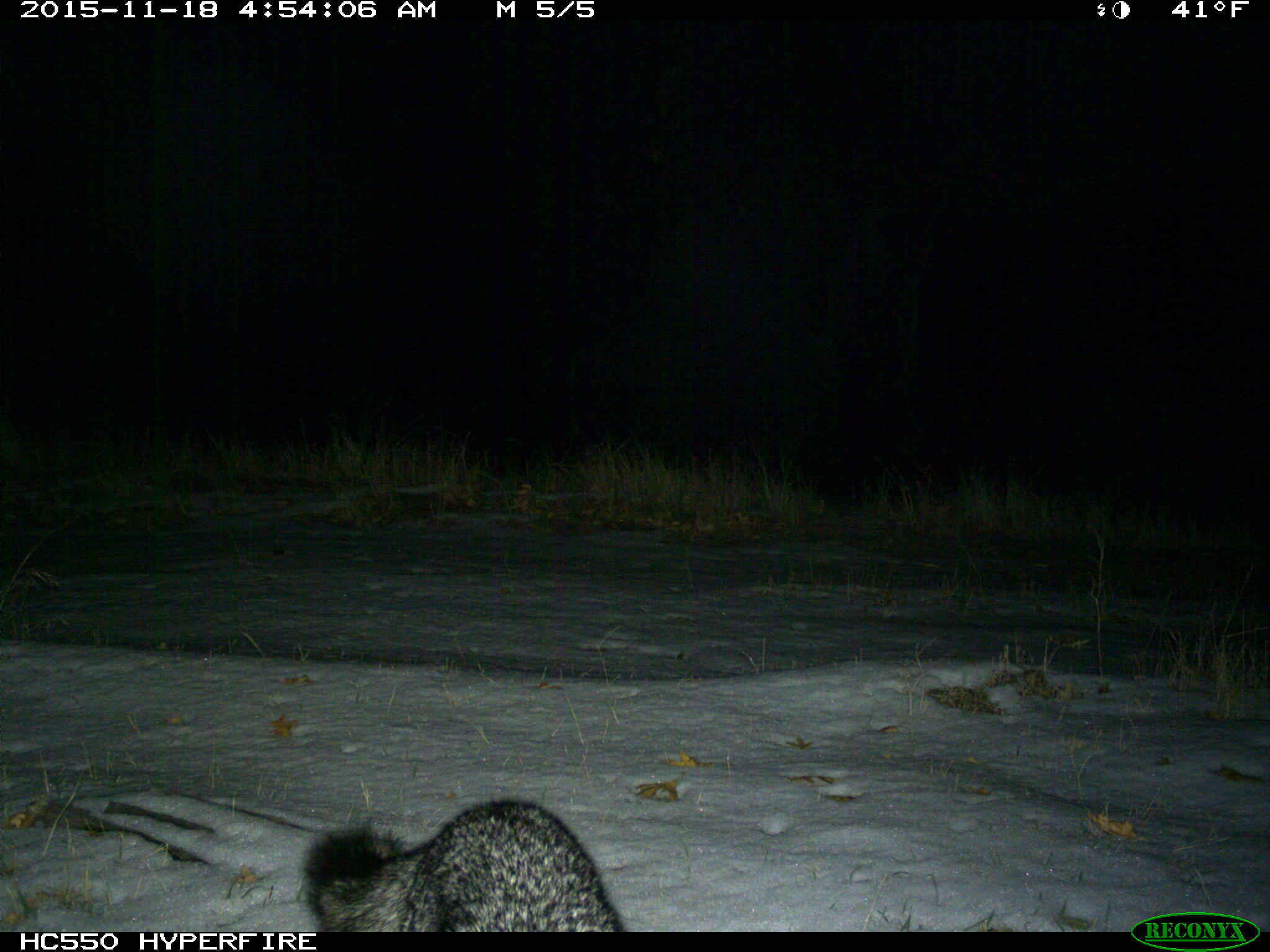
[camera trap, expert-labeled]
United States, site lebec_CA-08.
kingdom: Animalia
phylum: Chordata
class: Mammalia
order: Carnivora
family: Canidae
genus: Urocyon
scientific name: Urocyon cinereoargenteus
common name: gray fox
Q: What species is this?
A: Urocyon cinereoargenteus (gray fox).